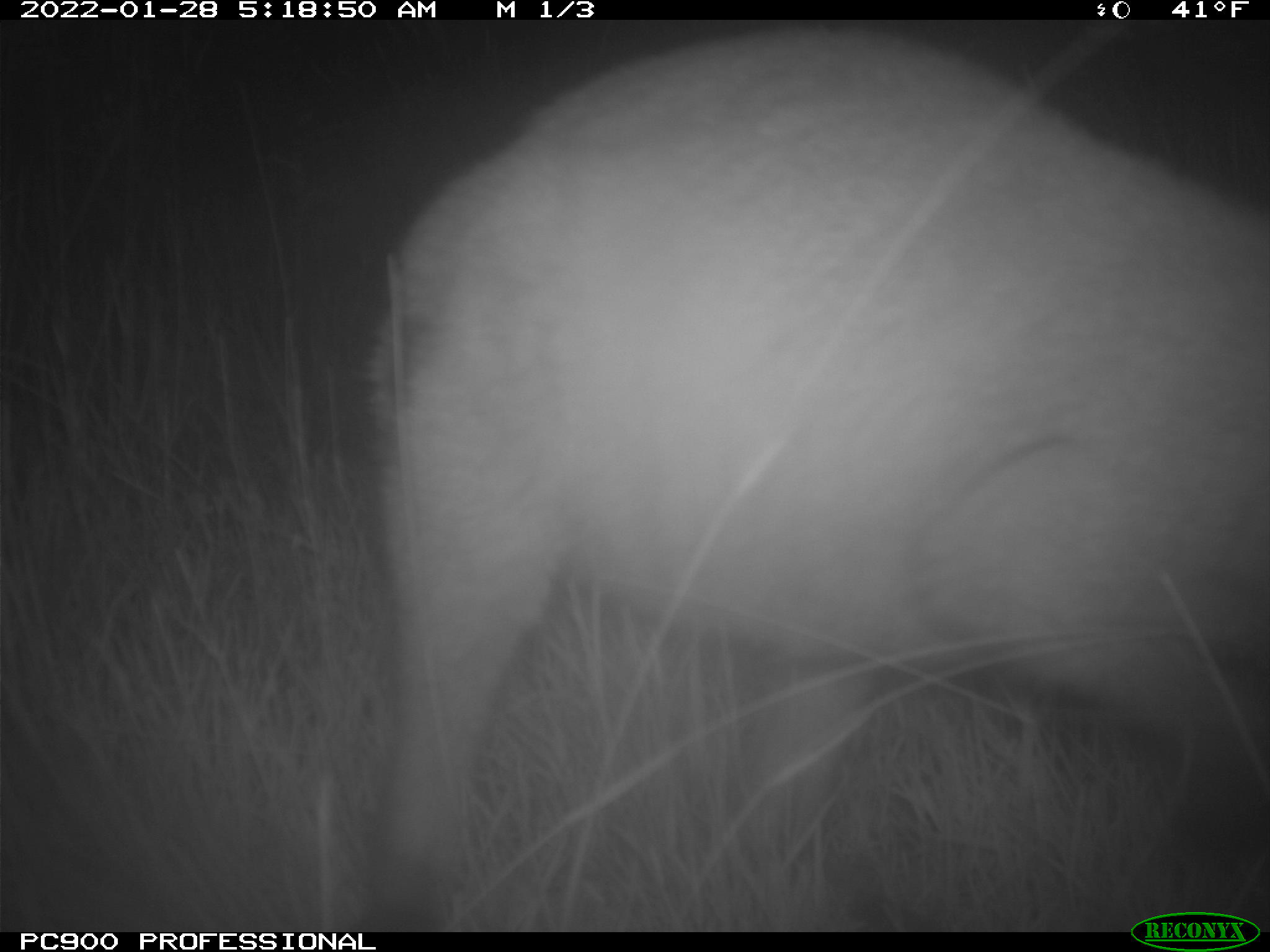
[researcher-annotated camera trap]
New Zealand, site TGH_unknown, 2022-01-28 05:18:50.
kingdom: Animalia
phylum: Chordata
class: Mammalia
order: Diprotodontia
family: Macropodidae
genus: Notamacropus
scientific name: Notamacropus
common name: wallaby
Wallaby (Notamacropus).